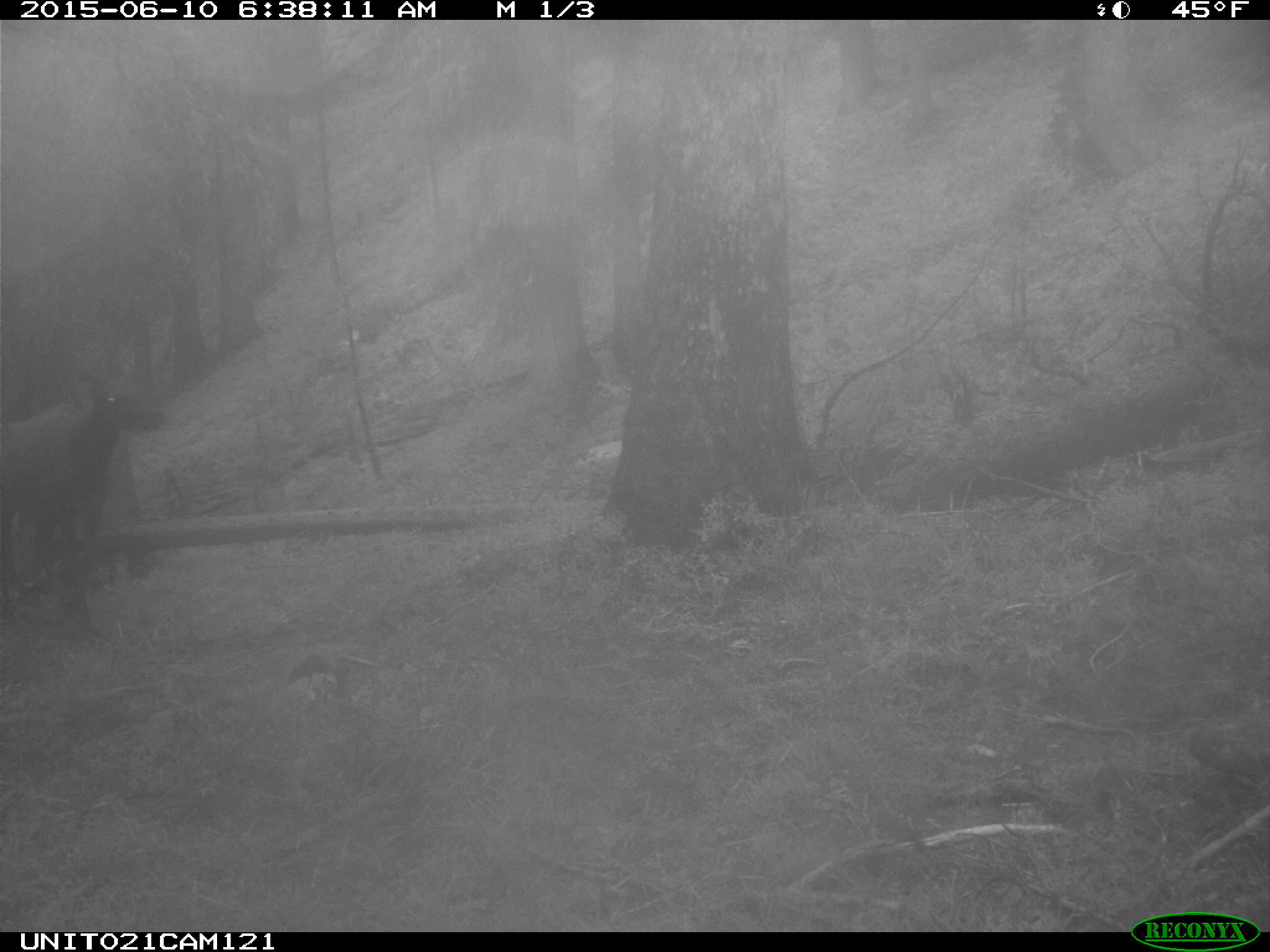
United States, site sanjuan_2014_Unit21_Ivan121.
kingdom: Animalia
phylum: Chordata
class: Mammalia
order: Artiodactyla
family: Cervidae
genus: Cervus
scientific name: Cervus elaphus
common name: red deer